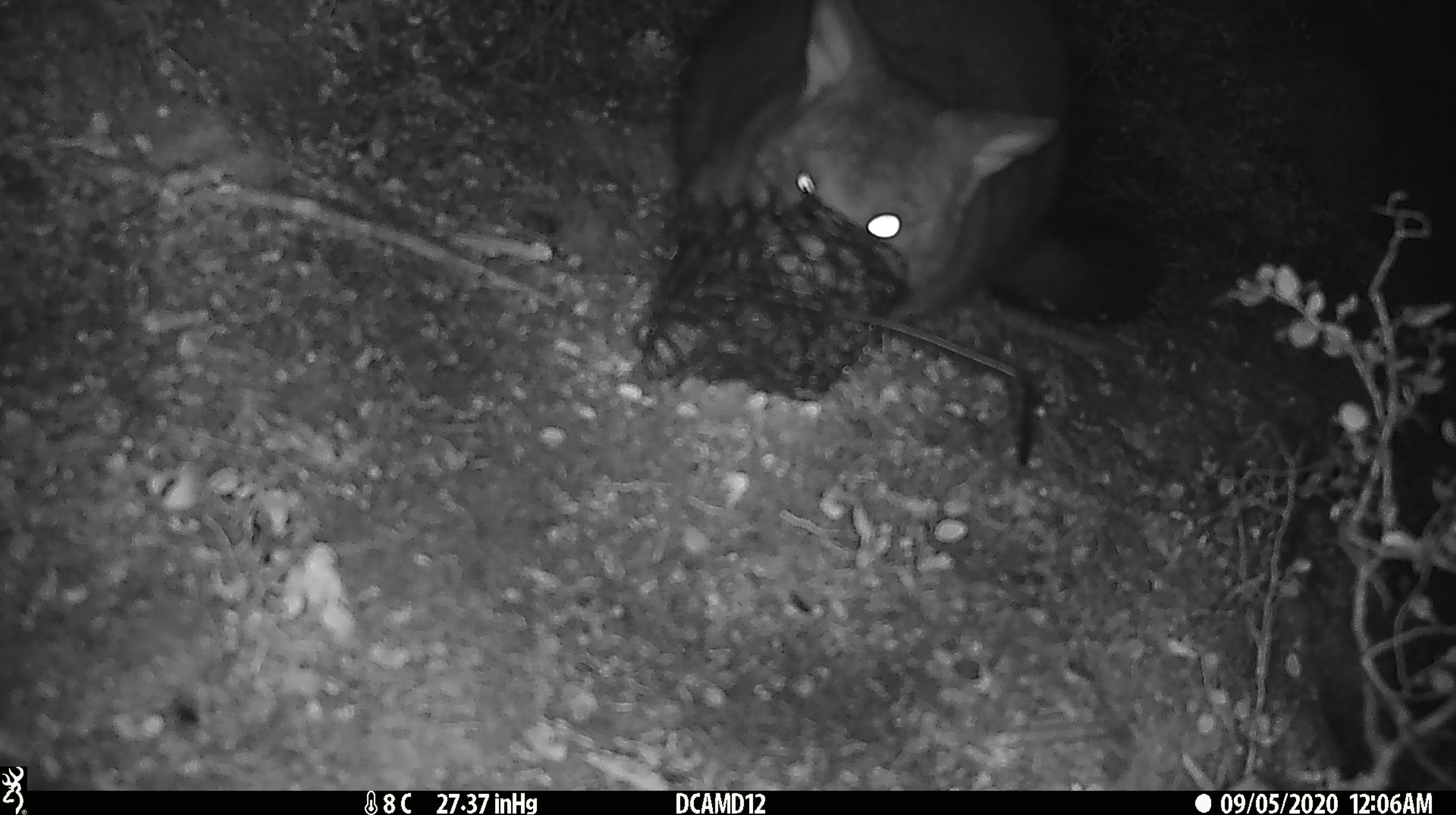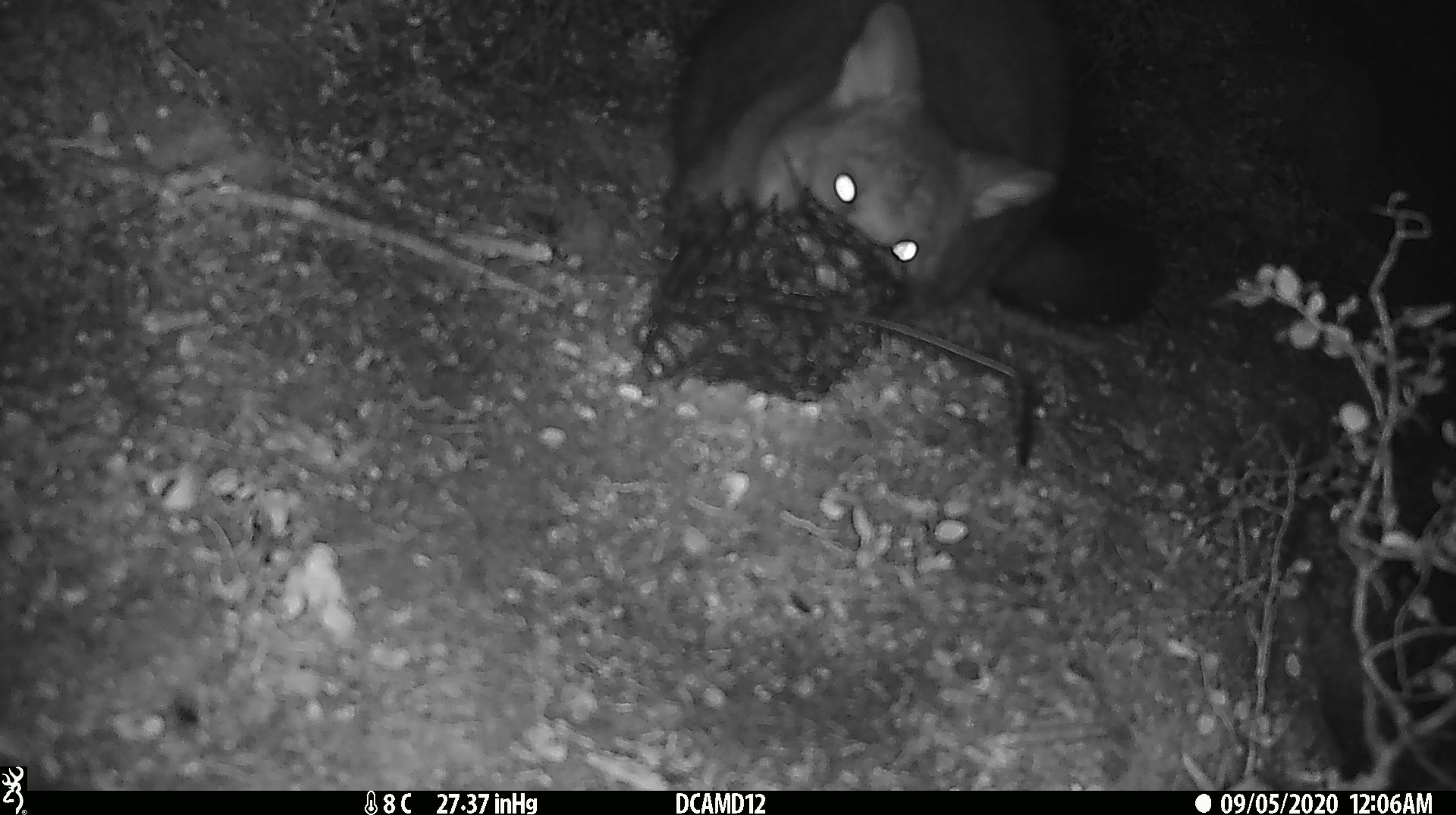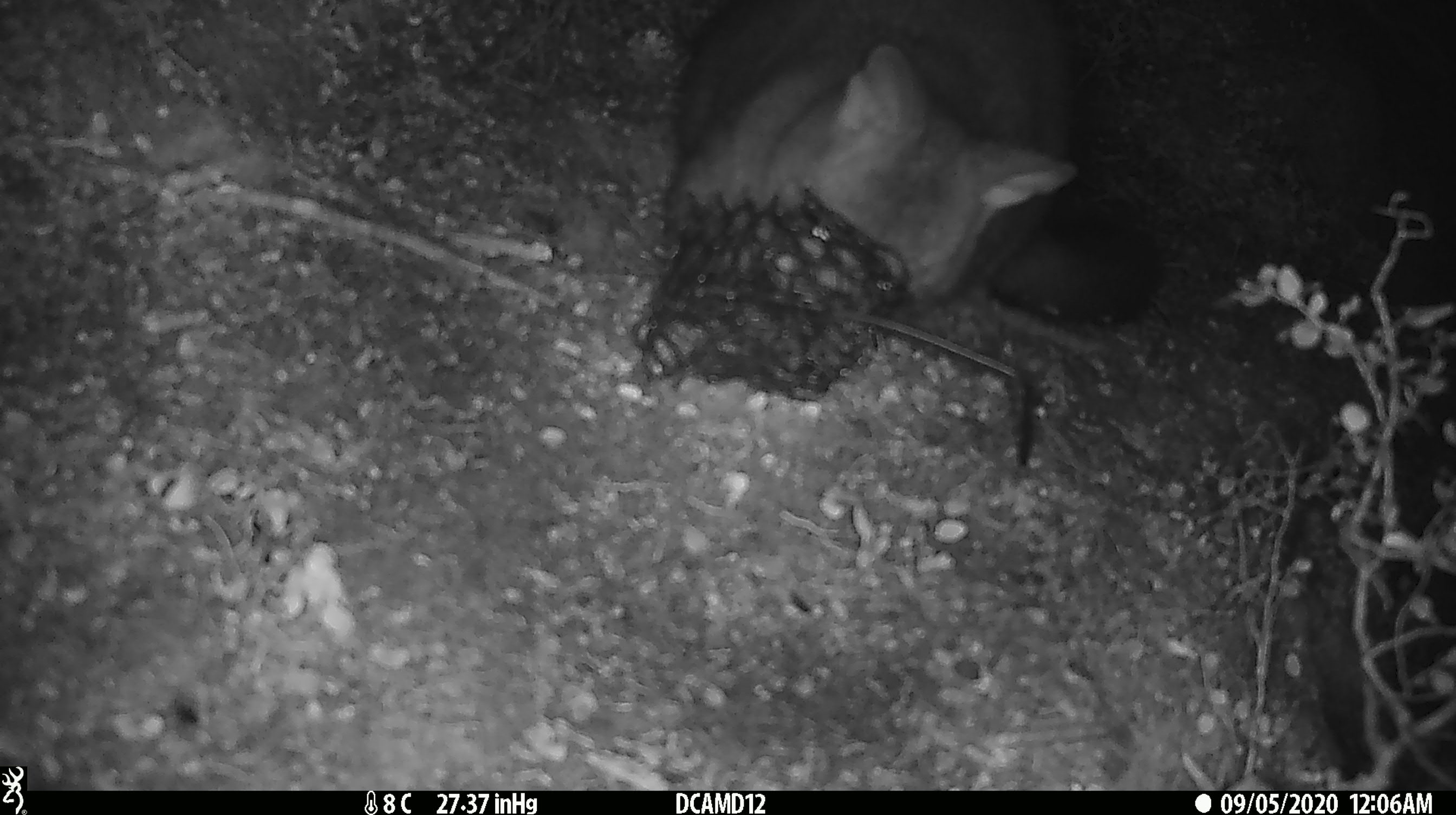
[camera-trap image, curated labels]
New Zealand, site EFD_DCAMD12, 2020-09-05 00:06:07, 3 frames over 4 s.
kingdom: Animalia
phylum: Chordata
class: Mammalia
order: Diprotodontia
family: Phalangeridae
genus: Trichosurus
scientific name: Trichosurus vulpecula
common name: common brushtail possum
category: possum